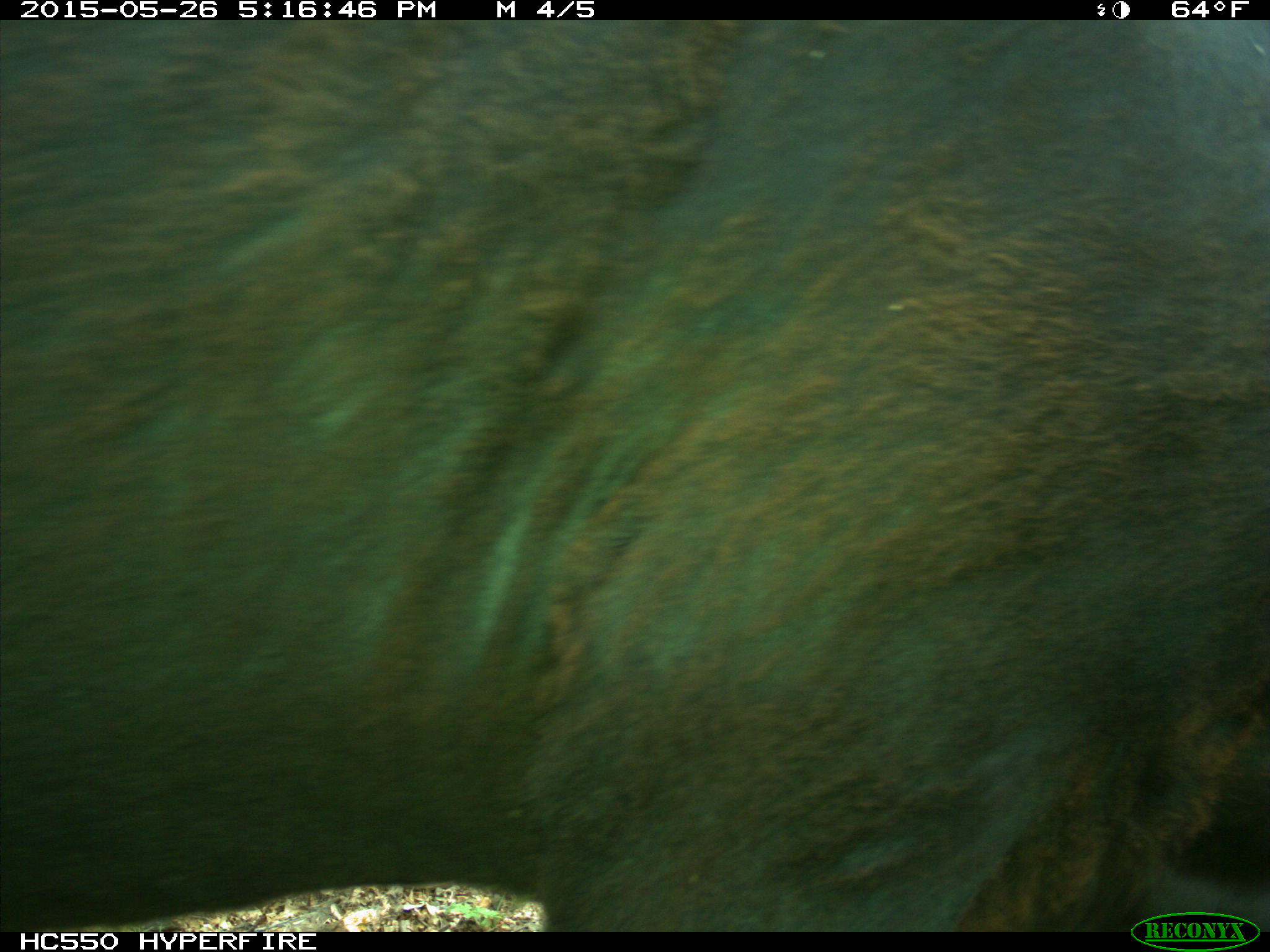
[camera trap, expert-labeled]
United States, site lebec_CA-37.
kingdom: Animalia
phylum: Chordata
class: Mammalia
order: Artiodactyla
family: Bovidae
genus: Bos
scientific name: Bos taurus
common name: domestic cow